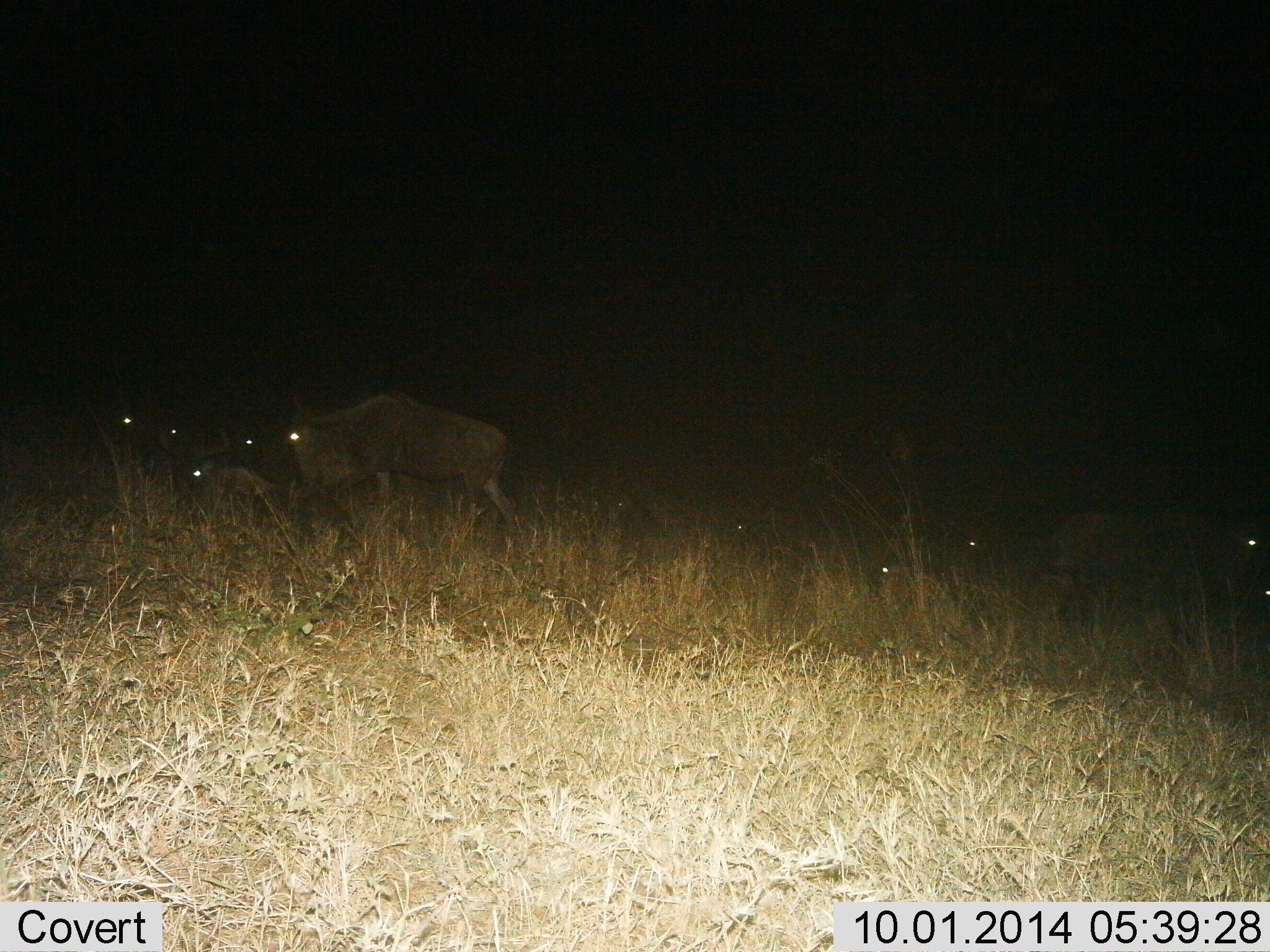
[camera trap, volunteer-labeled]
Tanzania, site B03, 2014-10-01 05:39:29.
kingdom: Animalia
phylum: Chordata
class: Mammalia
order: Artiodactyla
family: Bovidae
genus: Connochaetes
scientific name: Connochaetes taurinus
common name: blue wildebeest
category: wildebeest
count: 9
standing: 60%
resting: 50%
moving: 40%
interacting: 10%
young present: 0%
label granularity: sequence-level